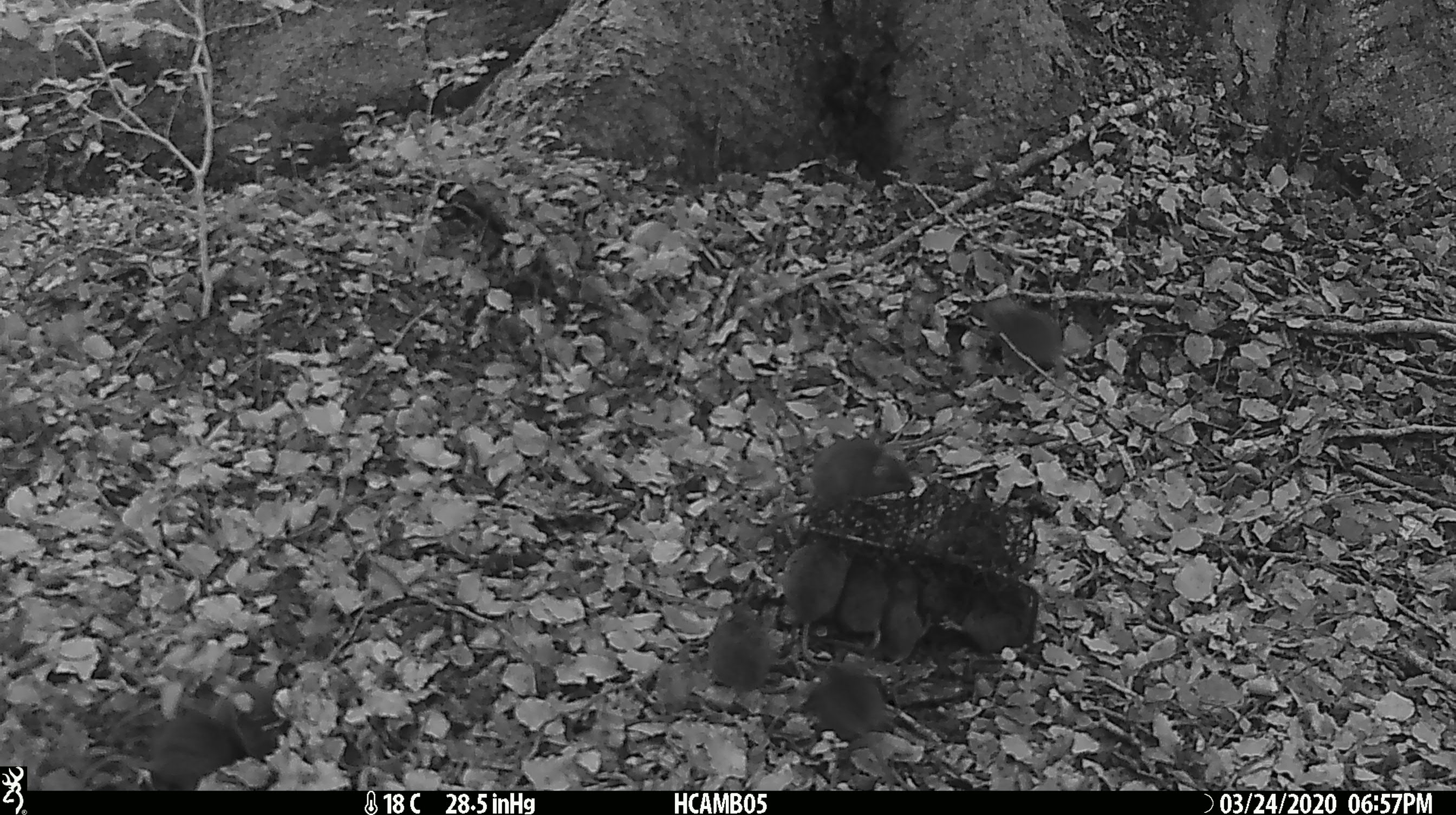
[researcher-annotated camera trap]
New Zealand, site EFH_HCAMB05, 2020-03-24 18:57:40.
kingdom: Animalia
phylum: Chordata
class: Mammalia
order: Rodentia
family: Muridae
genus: Mus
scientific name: Mus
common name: mouse